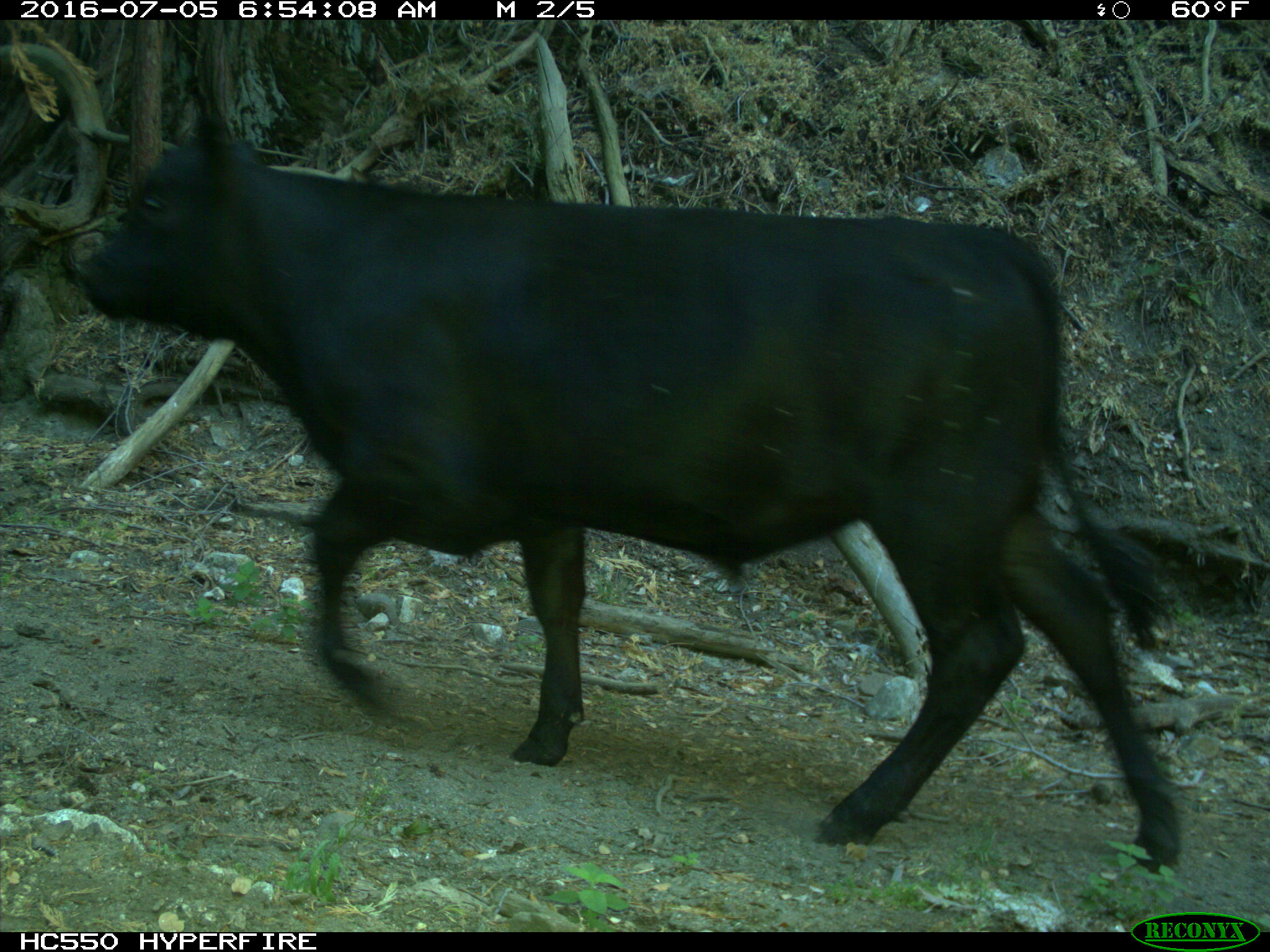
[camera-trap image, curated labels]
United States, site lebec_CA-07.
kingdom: Animalia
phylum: Chordata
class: Mammalia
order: Artiodactyla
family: Bovidae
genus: Bos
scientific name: Bos taurus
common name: domestic cow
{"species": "Bos taurus (domestic cow)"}